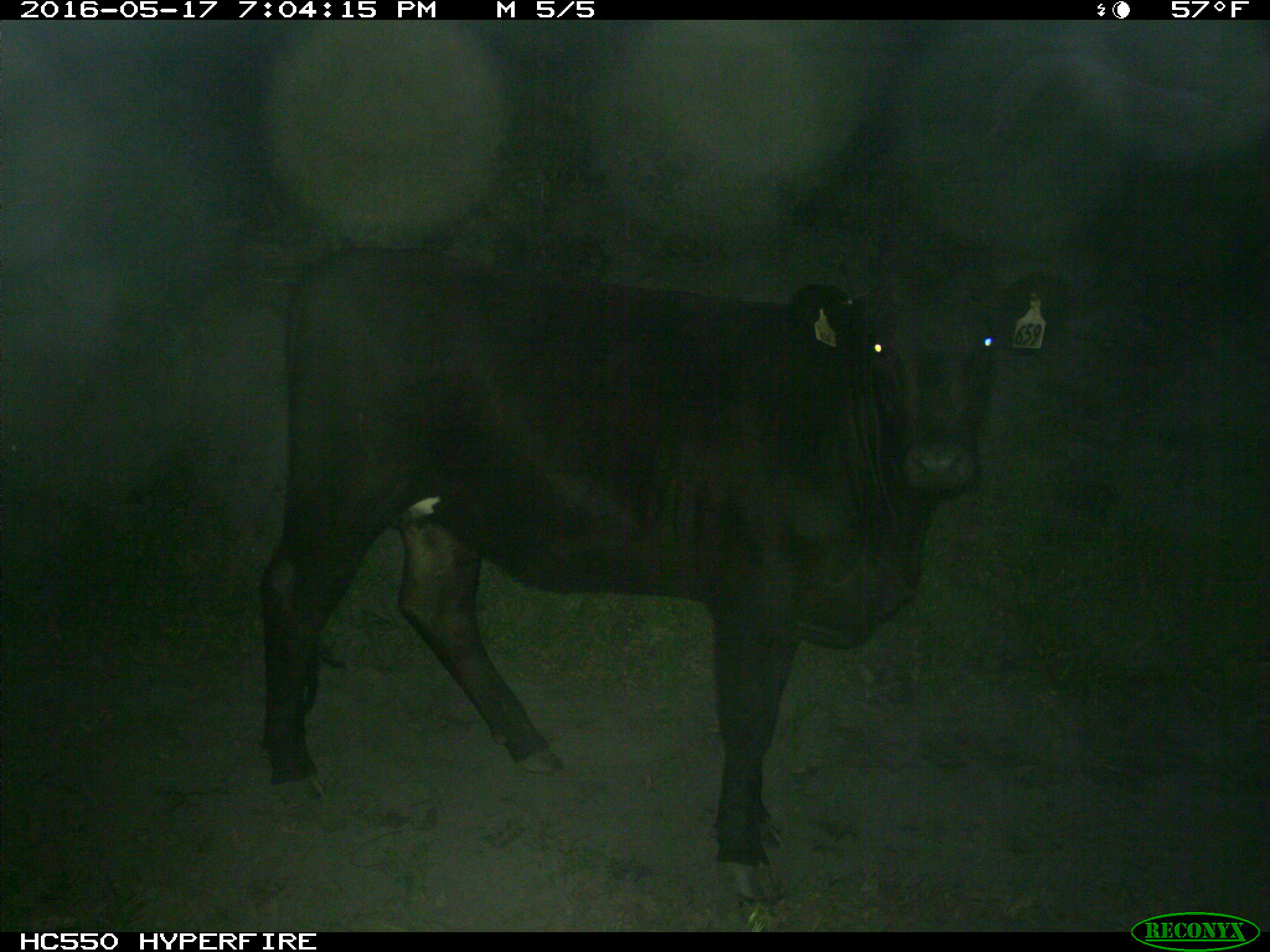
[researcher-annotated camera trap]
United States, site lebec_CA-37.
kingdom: Animalia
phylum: Chordata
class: Mammalia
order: Artiodactyla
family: Bovidae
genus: Bos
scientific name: Bos taurus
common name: domestic cow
Bos taurus (domestic cow).